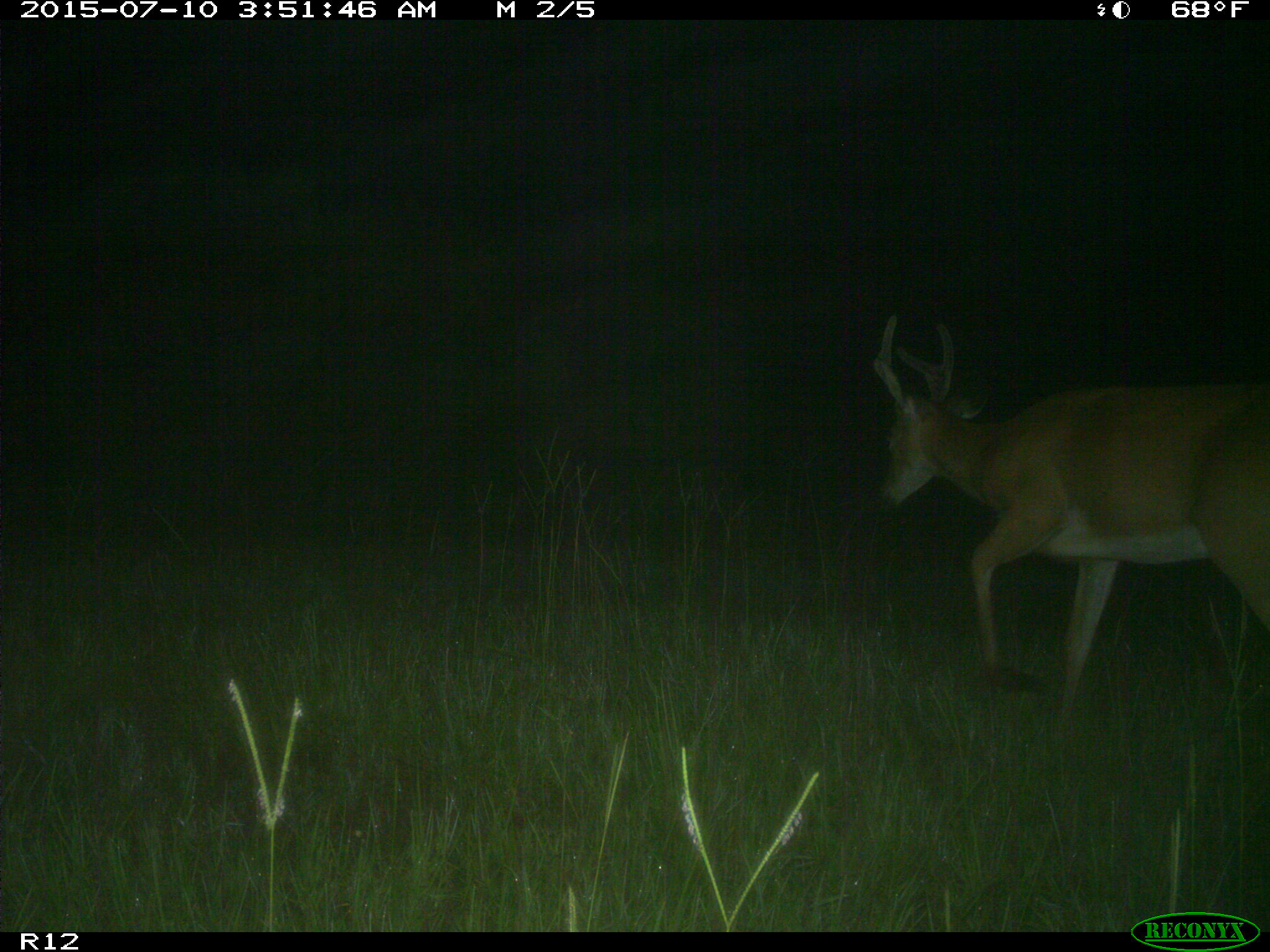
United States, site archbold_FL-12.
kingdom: Animalia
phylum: Chordata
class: Mammalia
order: Artiodactyla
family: Cervidae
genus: Odocoileus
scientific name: Odocoileus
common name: deer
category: unidentified deer